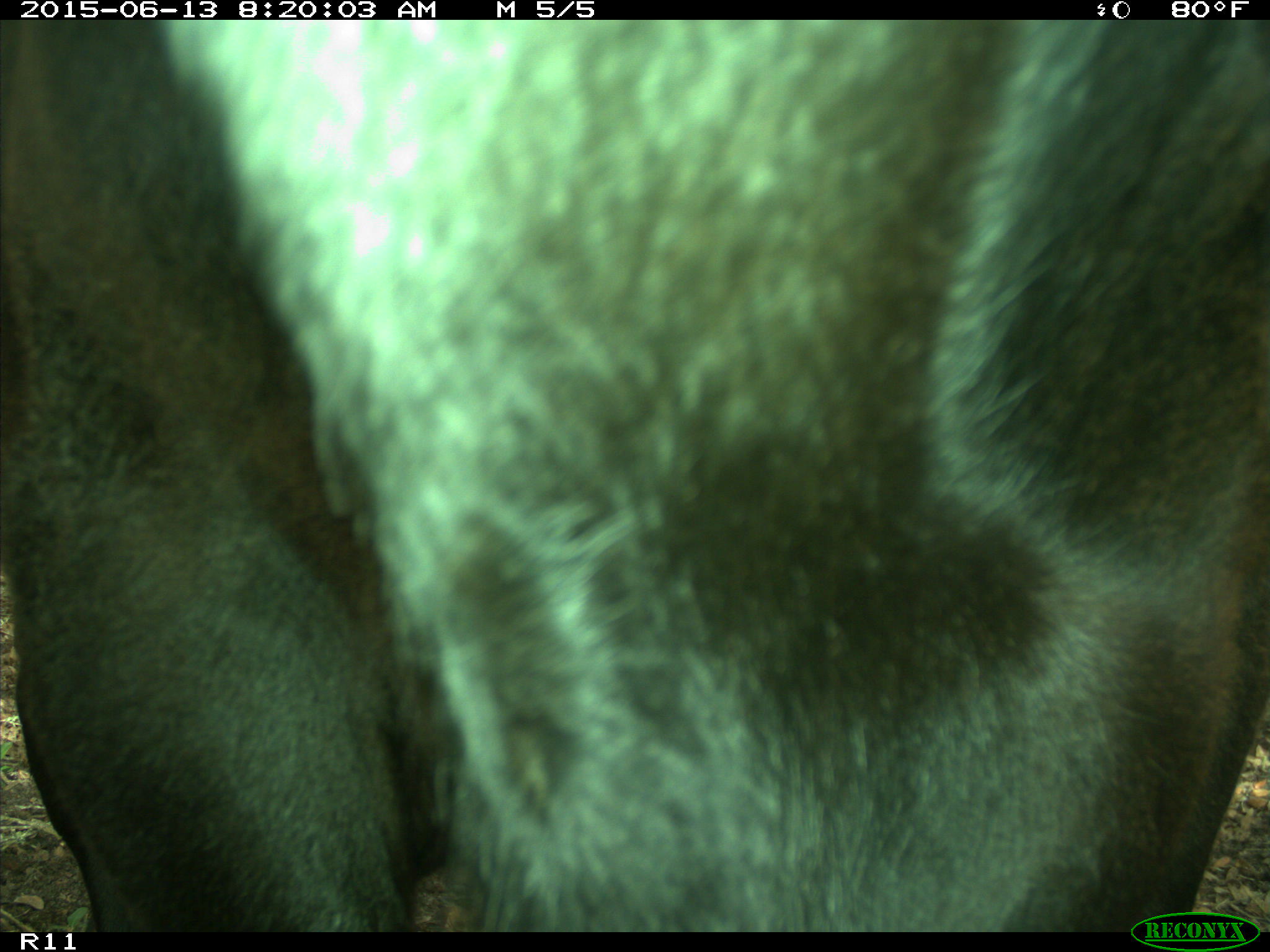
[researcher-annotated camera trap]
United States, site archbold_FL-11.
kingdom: Animalia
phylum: Chordata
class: Mammalia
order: Artiodactyla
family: Bovidae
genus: Bos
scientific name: Bos taurus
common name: domestic cow